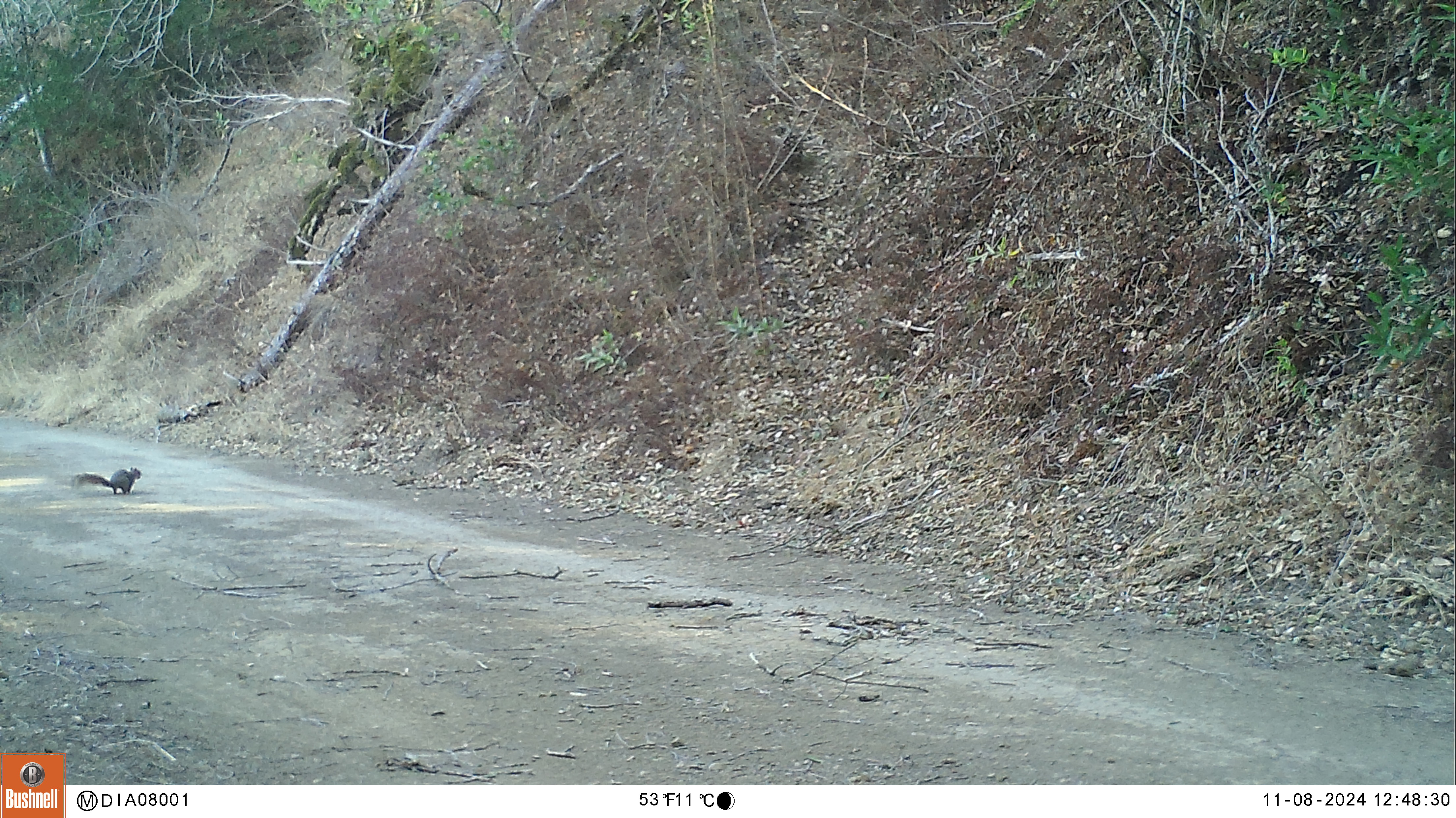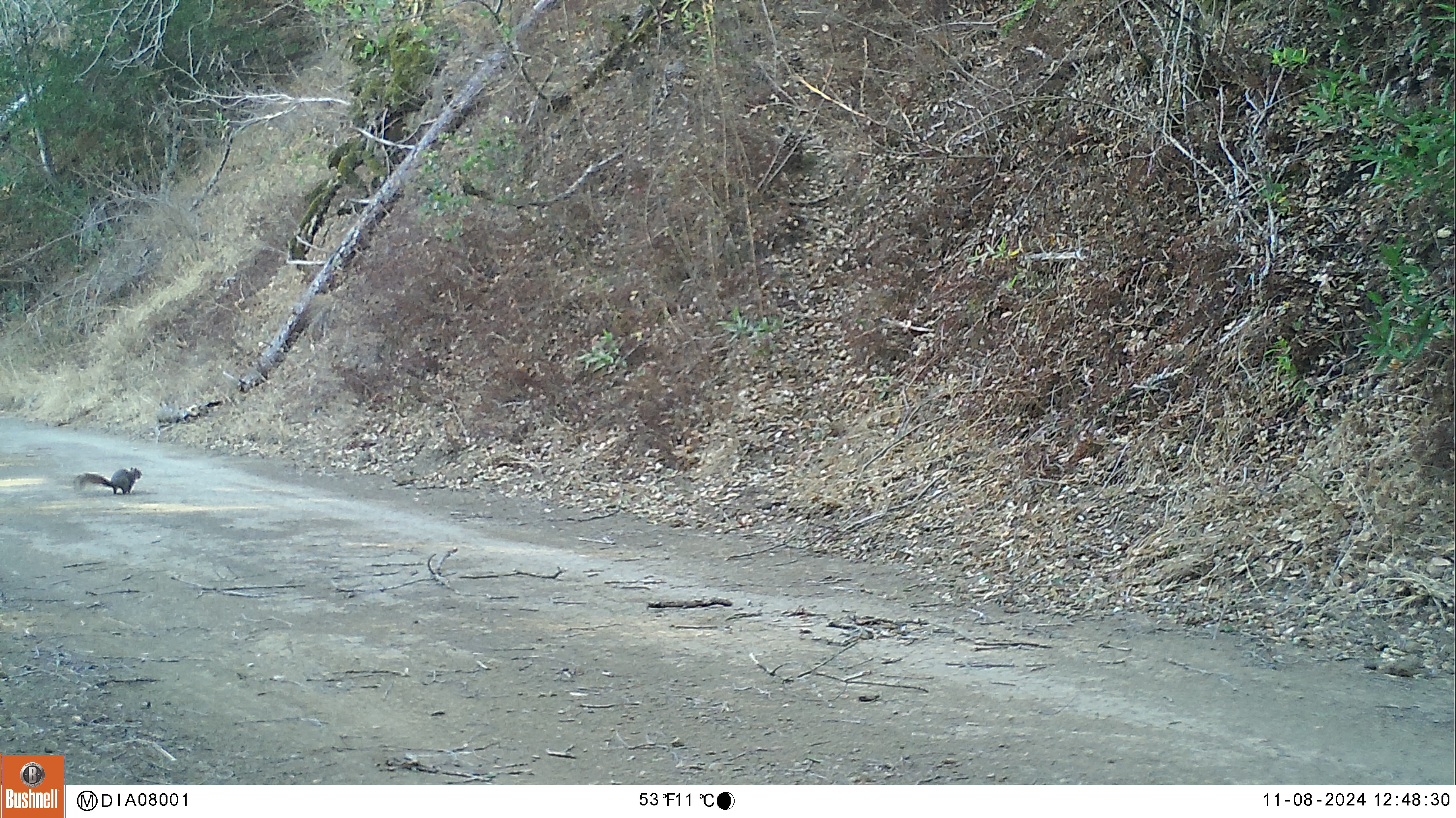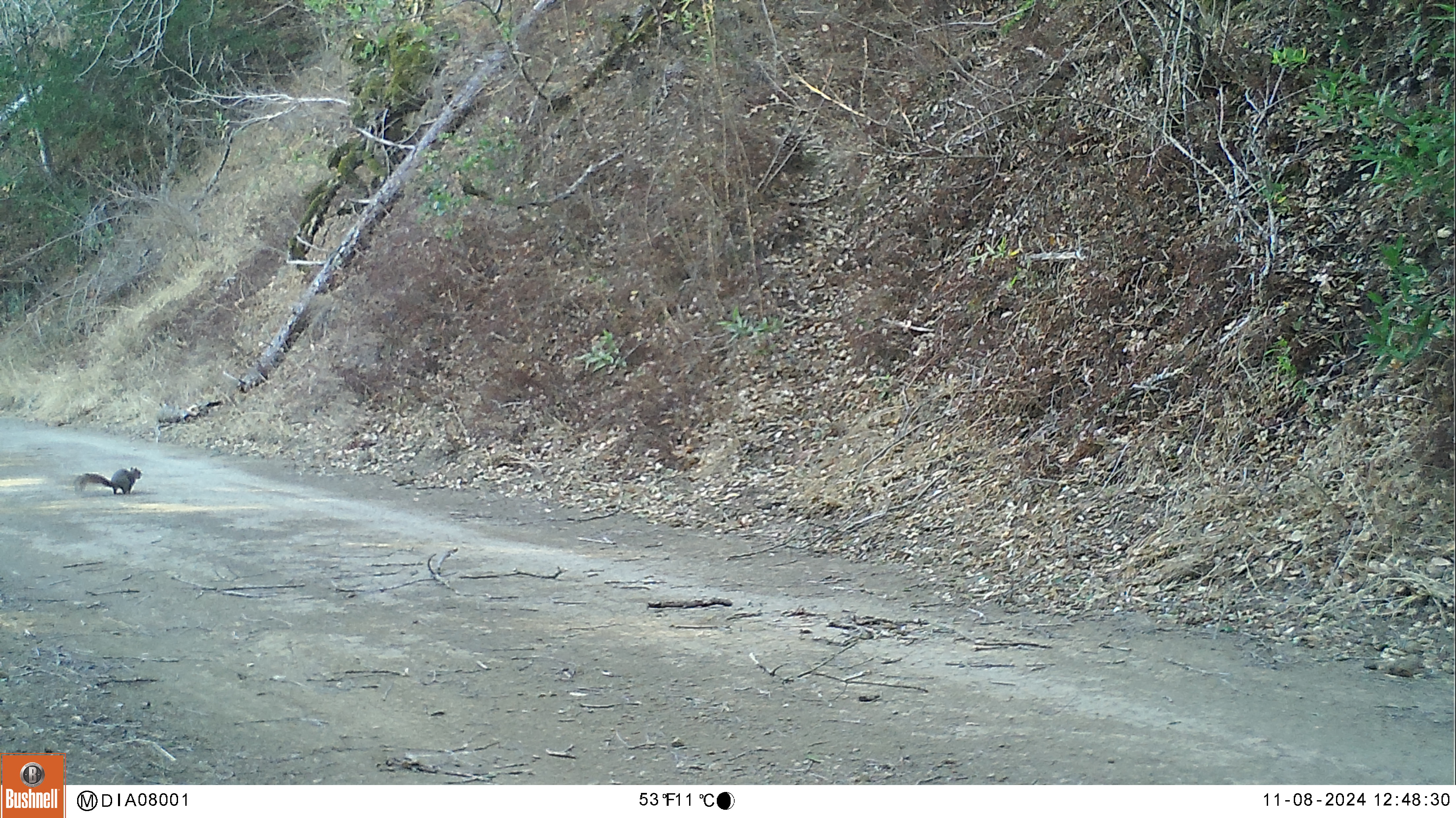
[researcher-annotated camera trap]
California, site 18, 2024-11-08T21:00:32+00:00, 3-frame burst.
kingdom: Animalia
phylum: Chordata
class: Mammalia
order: Rodentia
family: Sciuridae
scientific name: Sciuridae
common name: squirrel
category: unknown squirrel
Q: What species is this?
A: Unknown squirrel (squirrel) (Sciuridae).